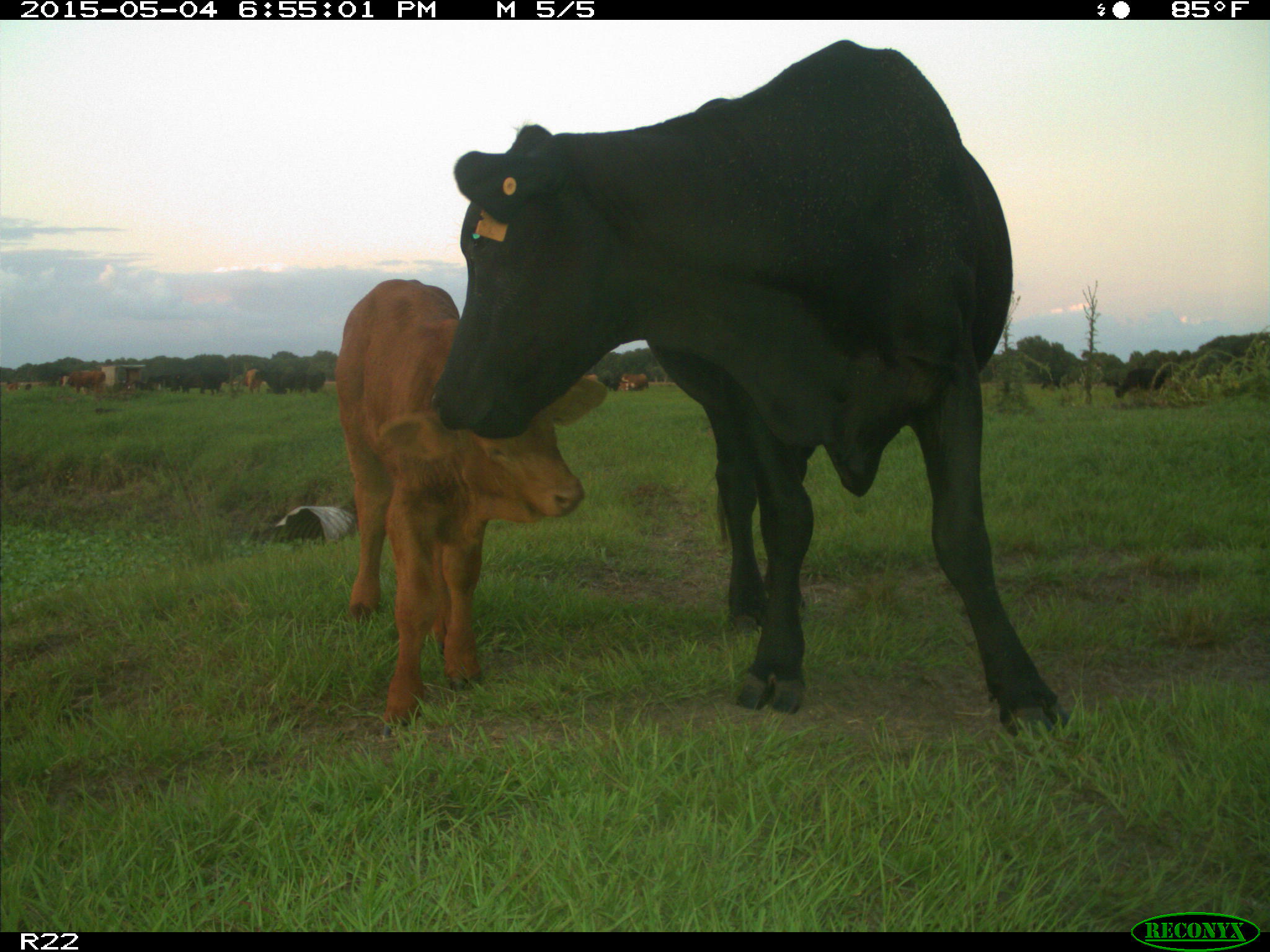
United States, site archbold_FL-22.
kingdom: Animalia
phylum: Chordata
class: Mammalia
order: Artiodactyla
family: Bovidae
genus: Bos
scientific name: Bos taurus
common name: domestic cow